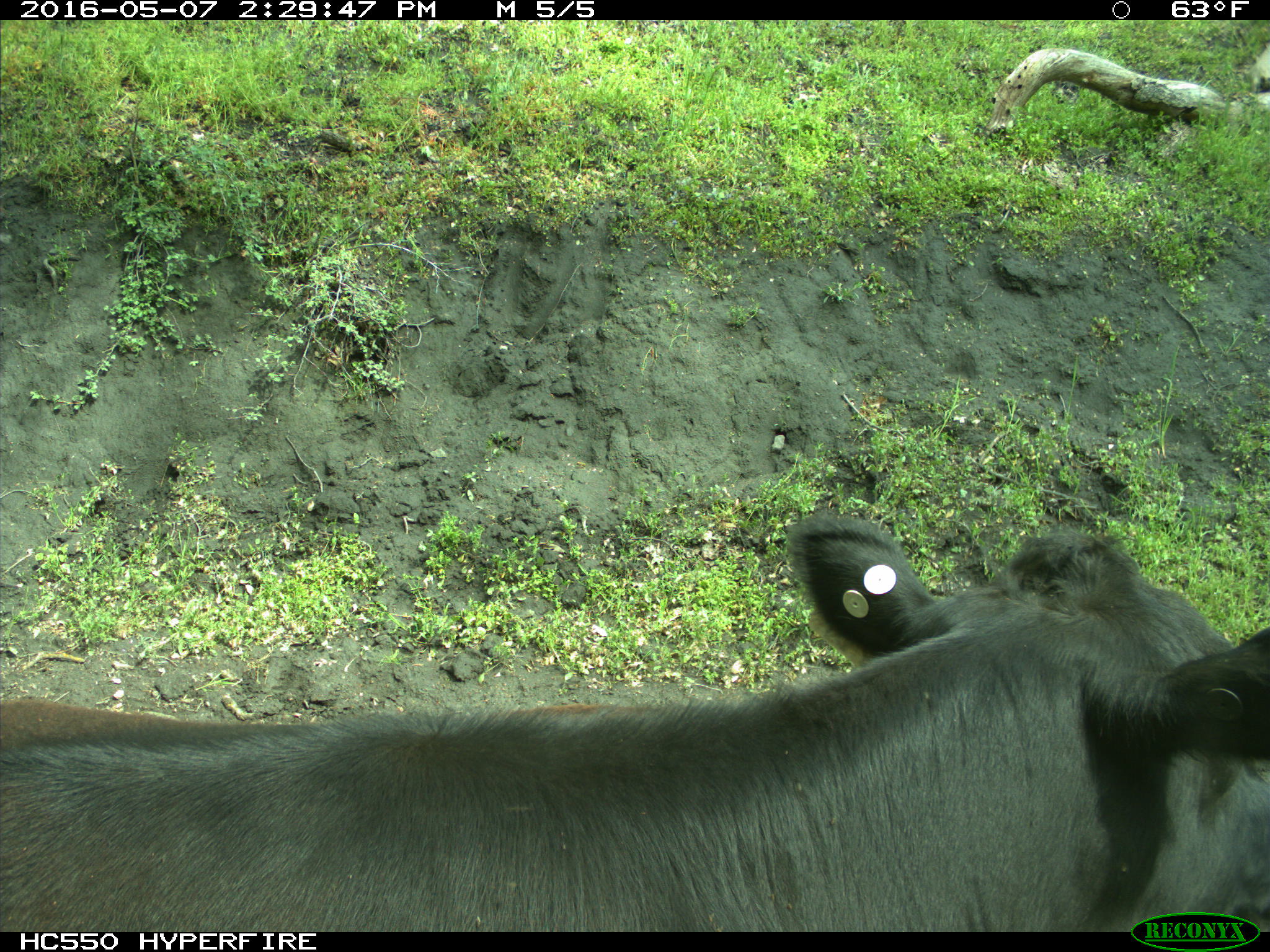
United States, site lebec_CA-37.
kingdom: Animalia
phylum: Chordata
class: Mammalia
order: Artiodactyla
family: Bovidae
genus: Bos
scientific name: Bos taurus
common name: domestic cow